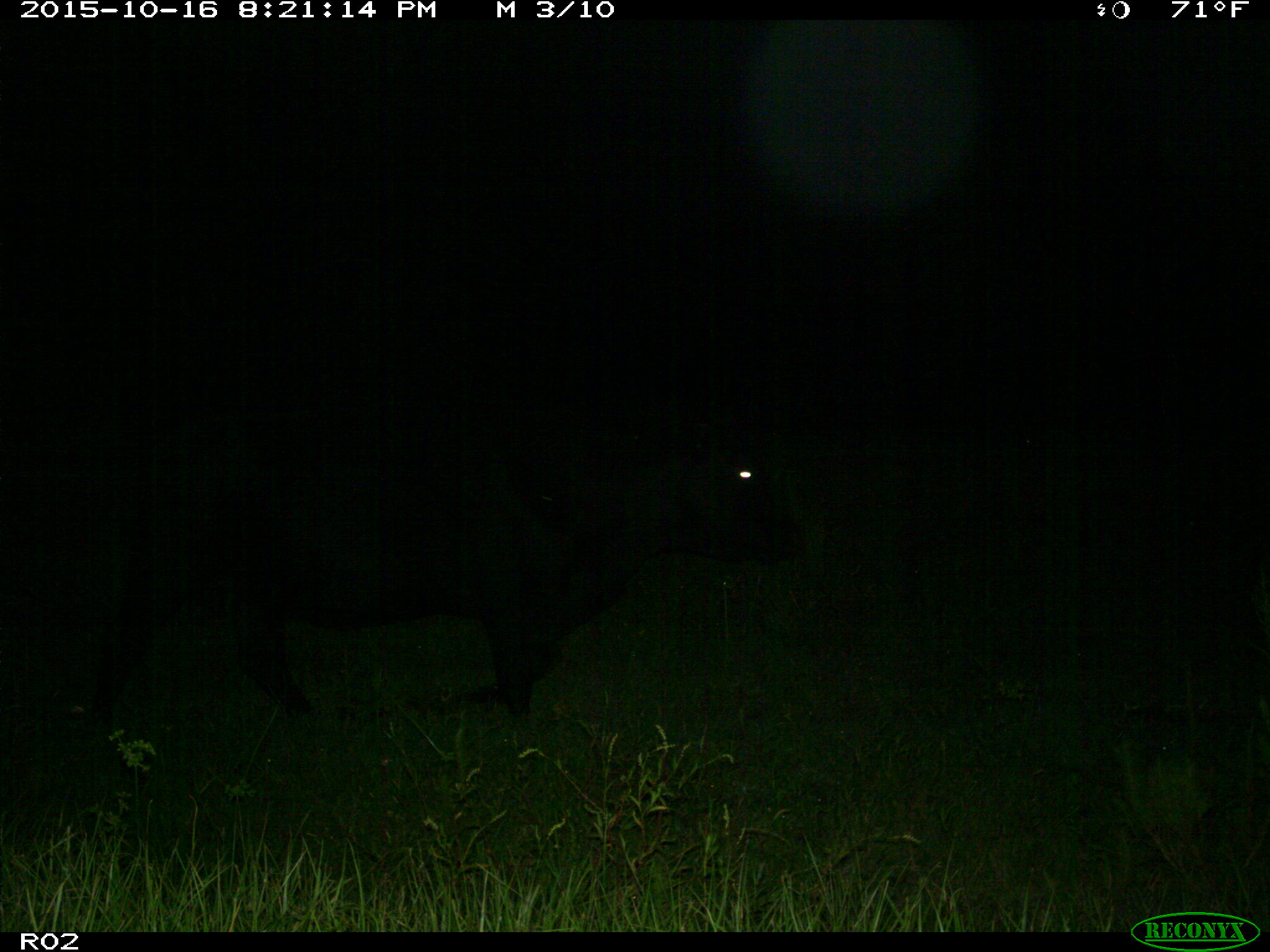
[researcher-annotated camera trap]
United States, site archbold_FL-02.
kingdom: Animalia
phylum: Chordata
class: Mammalia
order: Artiodactyla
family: Bovidae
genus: Bos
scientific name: Bos taurus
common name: domestic cow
Bos taurus (domestic cow).